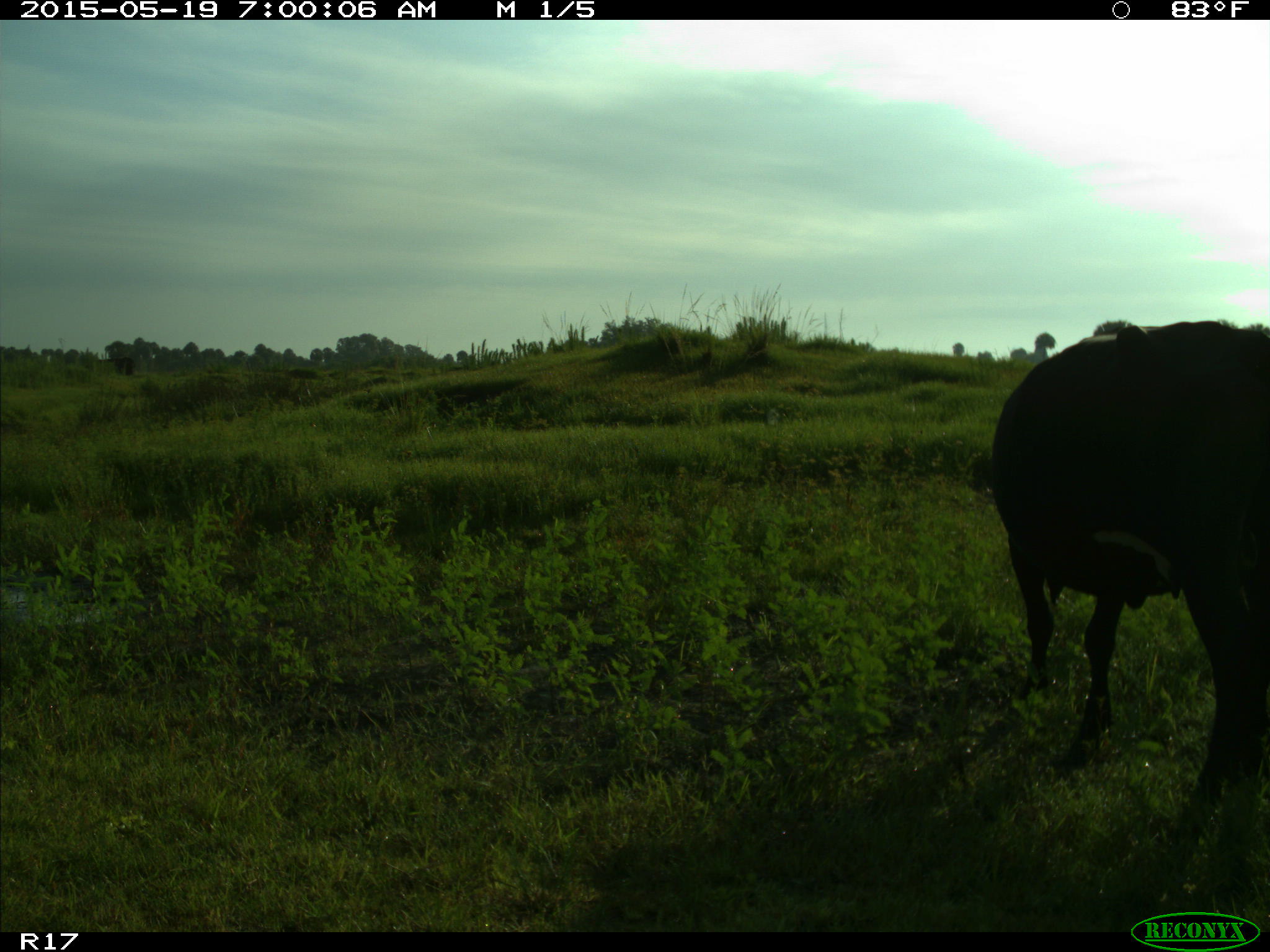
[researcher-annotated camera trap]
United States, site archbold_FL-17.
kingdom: Animalia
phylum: Chordata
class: Mammalia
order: Artiodactyla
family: Bovidae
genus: Bos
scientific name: Bos taurus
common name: domestic cow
Bos taurus (domestic cow).